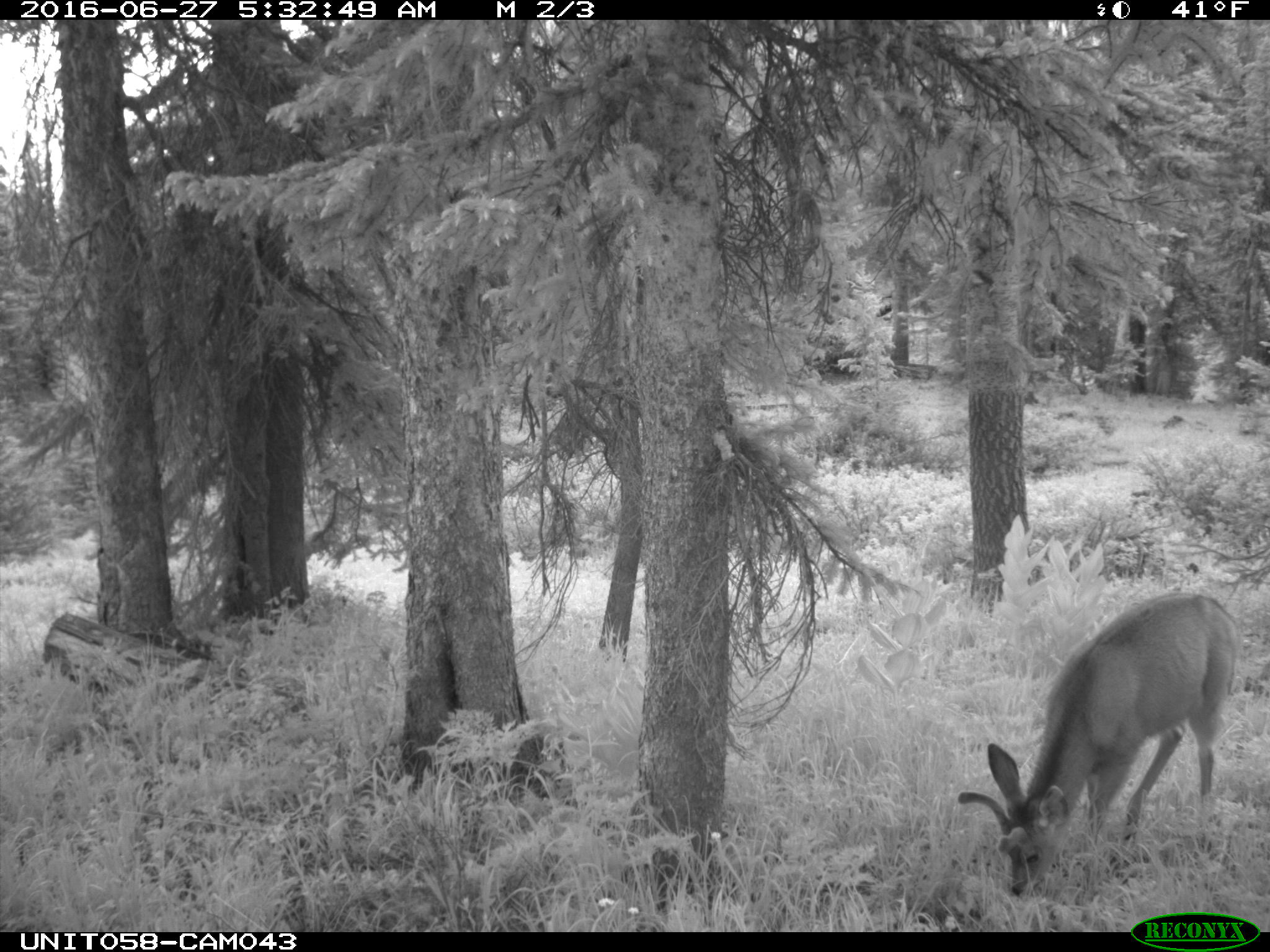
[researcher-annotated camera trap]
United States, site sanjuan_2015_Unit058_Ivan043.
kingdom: Animalia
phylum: Chordata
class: Mammalia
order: Artiodactyla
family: Cervidae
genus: Odocoileus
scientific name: Odocoileus hemionus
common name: mule deer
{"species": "Odocoileus hemionus (mule deer)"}